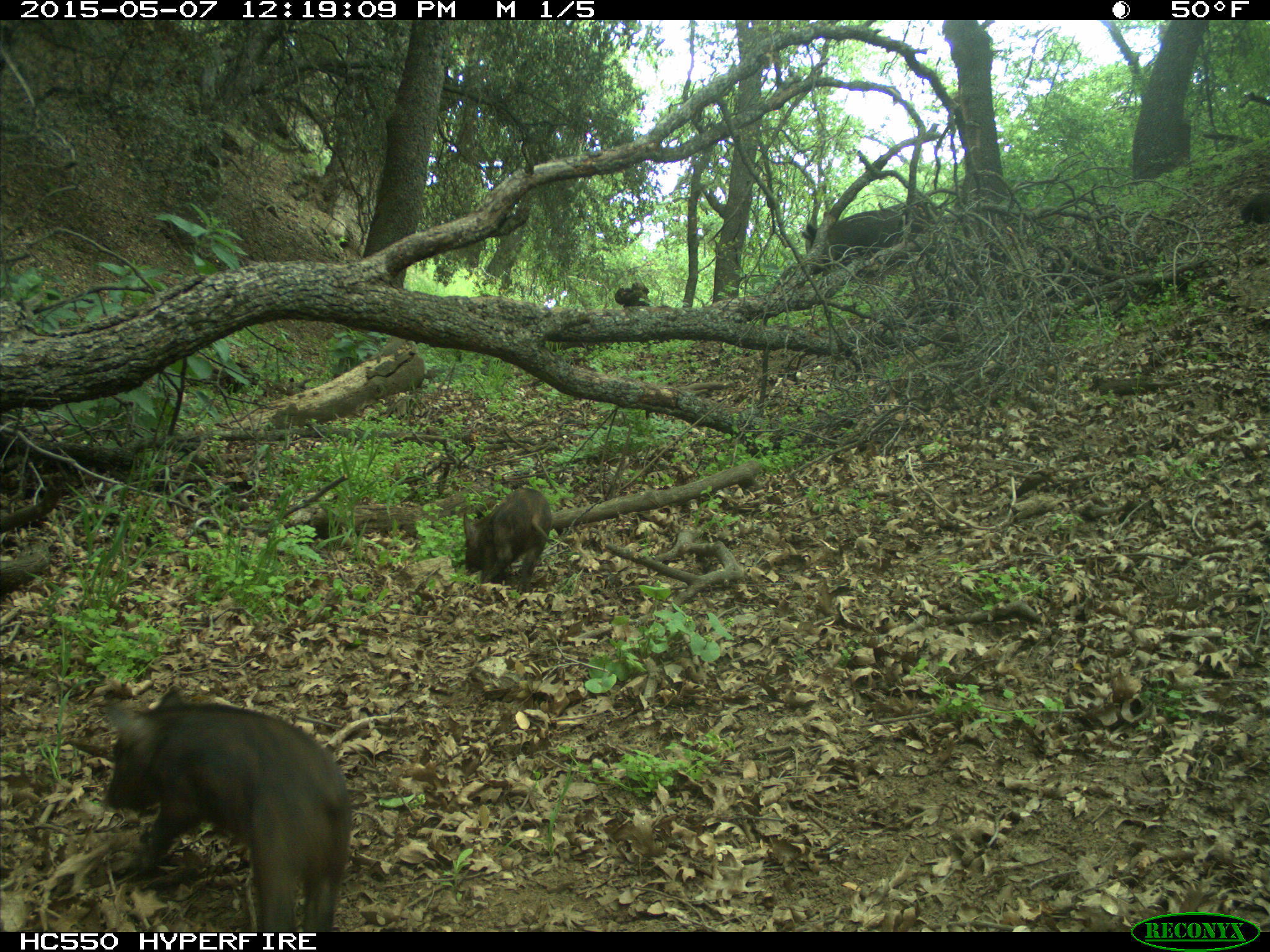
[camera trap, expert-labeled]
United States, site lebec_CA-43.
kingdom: Animalia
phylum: Chordata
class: Mammalia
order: Artiodactyla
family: Suidae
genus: Sus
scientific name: Sus scrofa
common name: wild boar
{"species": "Sus scrofa (wild boar)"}